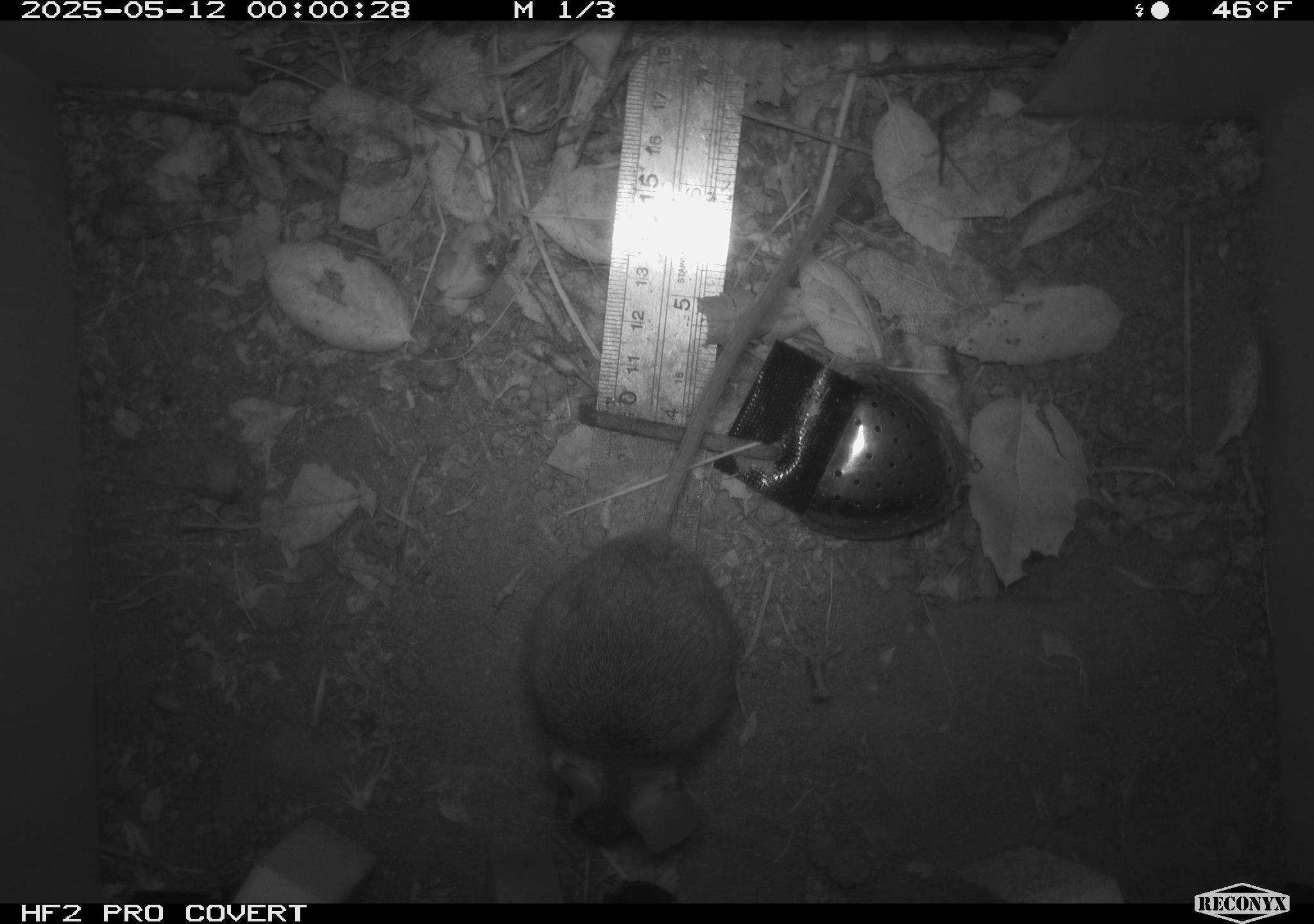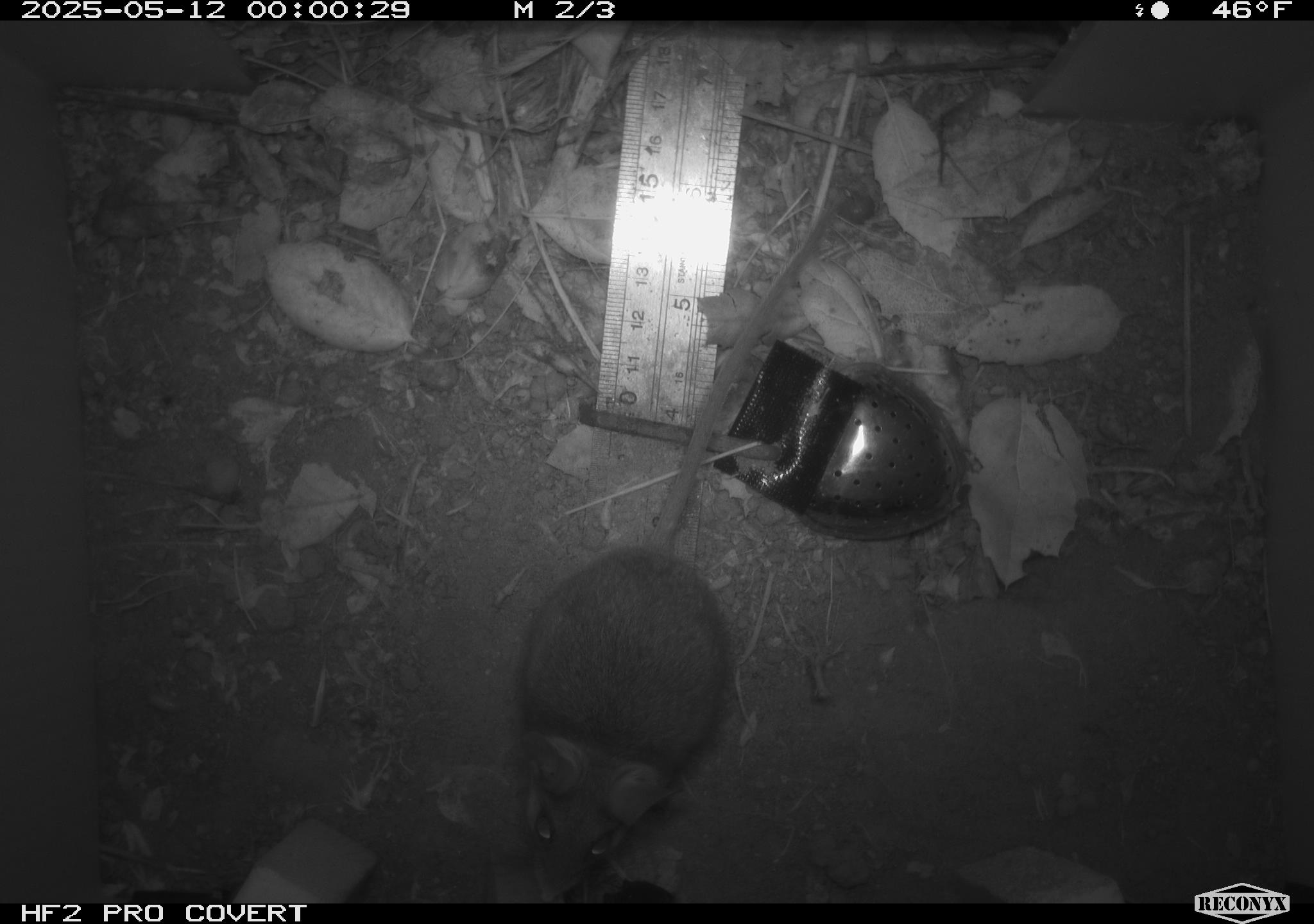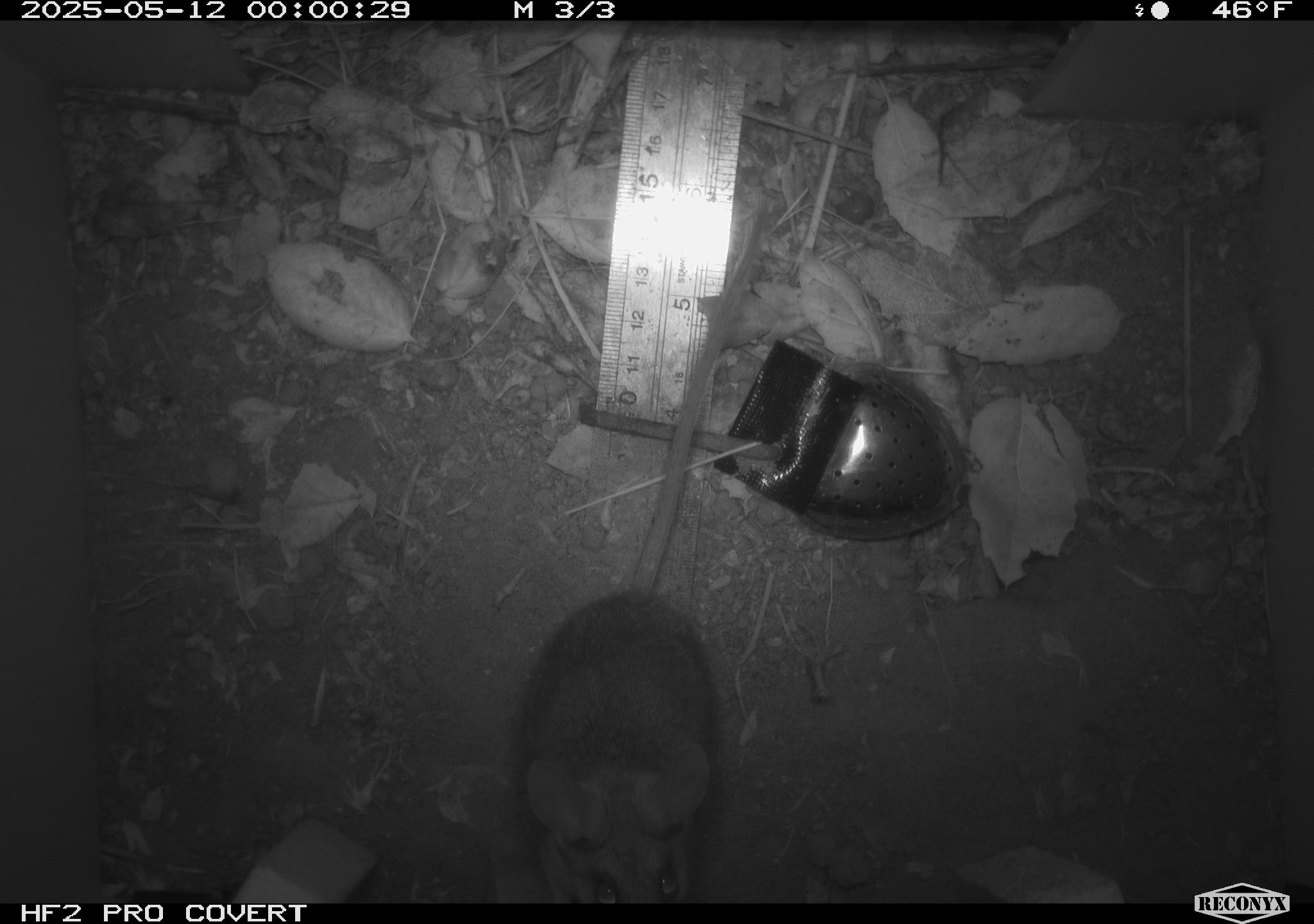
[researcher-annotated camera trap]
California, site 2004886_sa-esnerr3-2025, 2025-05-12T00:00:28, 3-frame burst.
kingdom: Animalia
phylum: Chordata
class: Mammalia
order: Rodentia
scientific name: Rodentia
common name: rodent